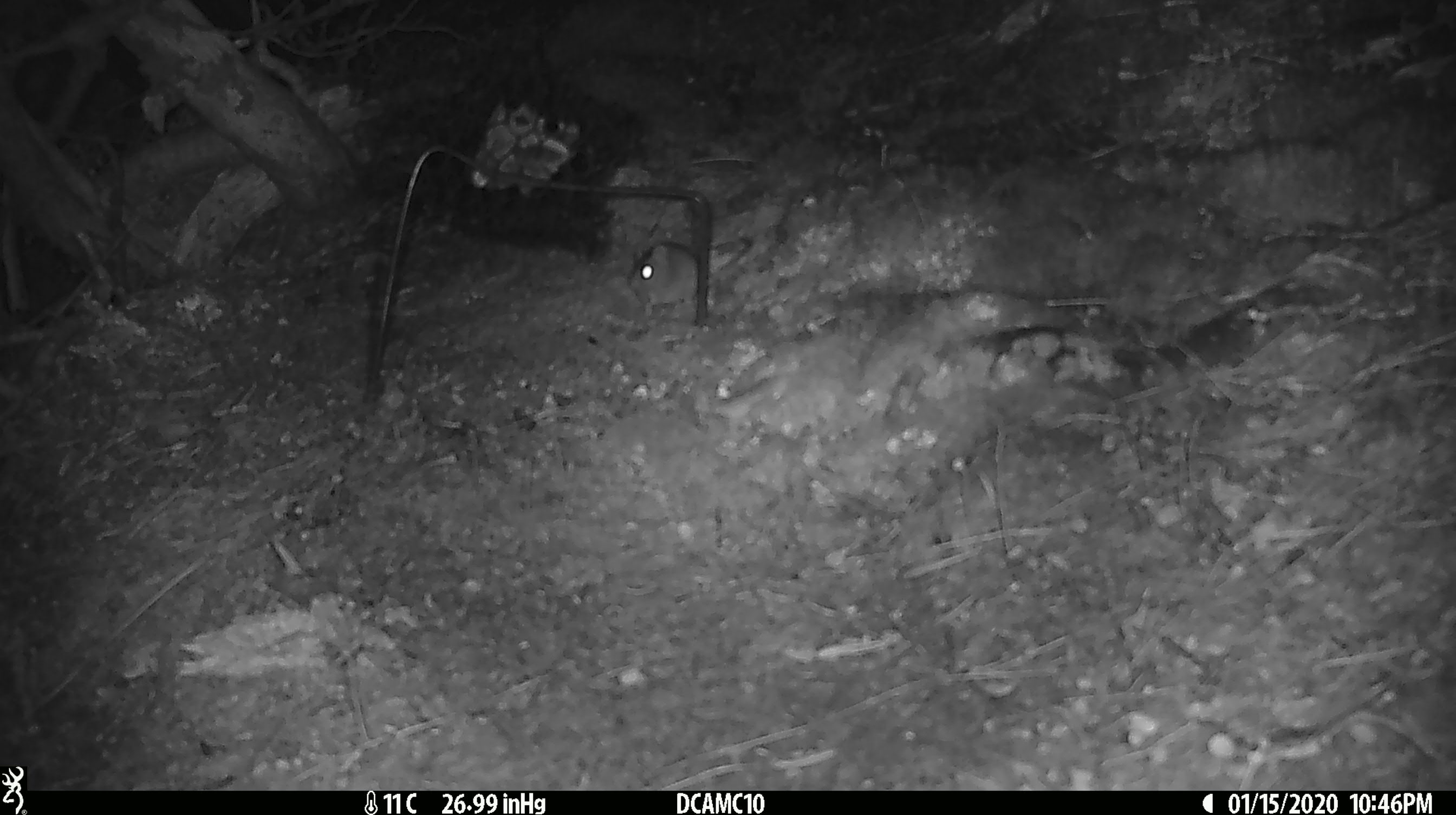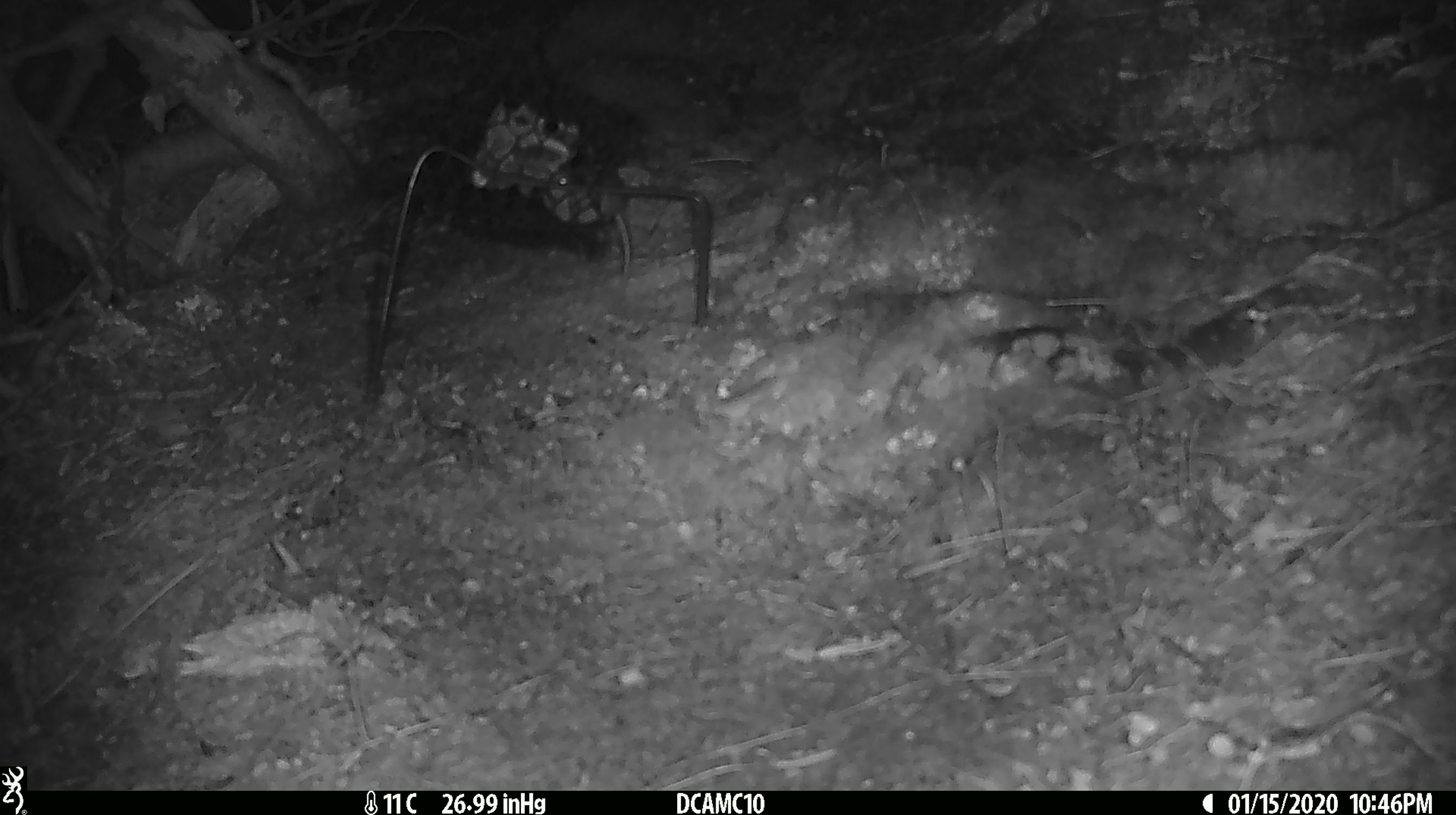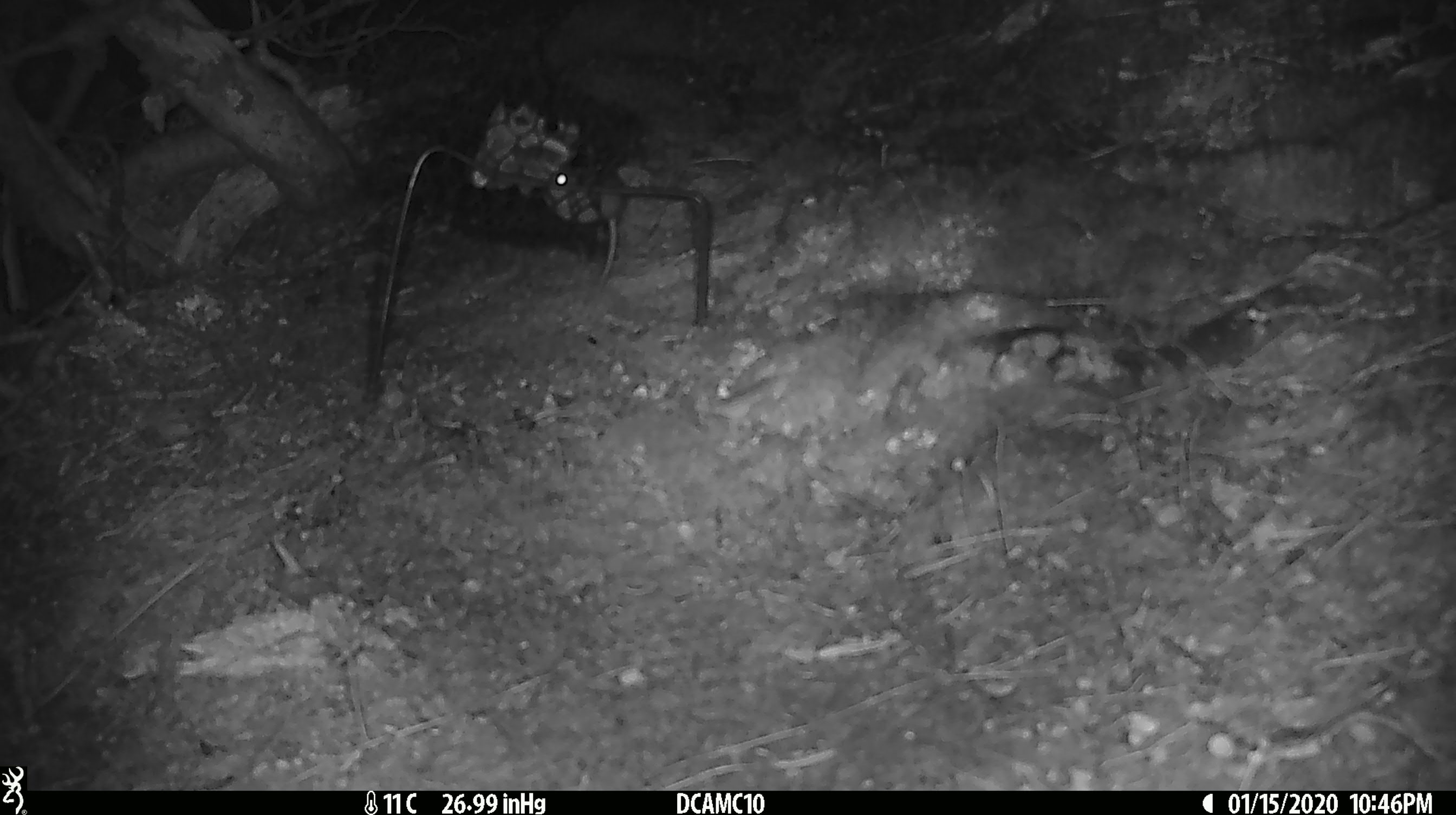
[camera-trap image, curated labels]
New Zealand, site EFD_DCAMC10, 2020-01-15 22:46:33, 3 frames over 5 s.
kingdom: Animalia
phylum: Chordata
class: Mammalia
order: Rodentia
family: Muridae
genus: Mus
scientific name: Mus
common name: mouse